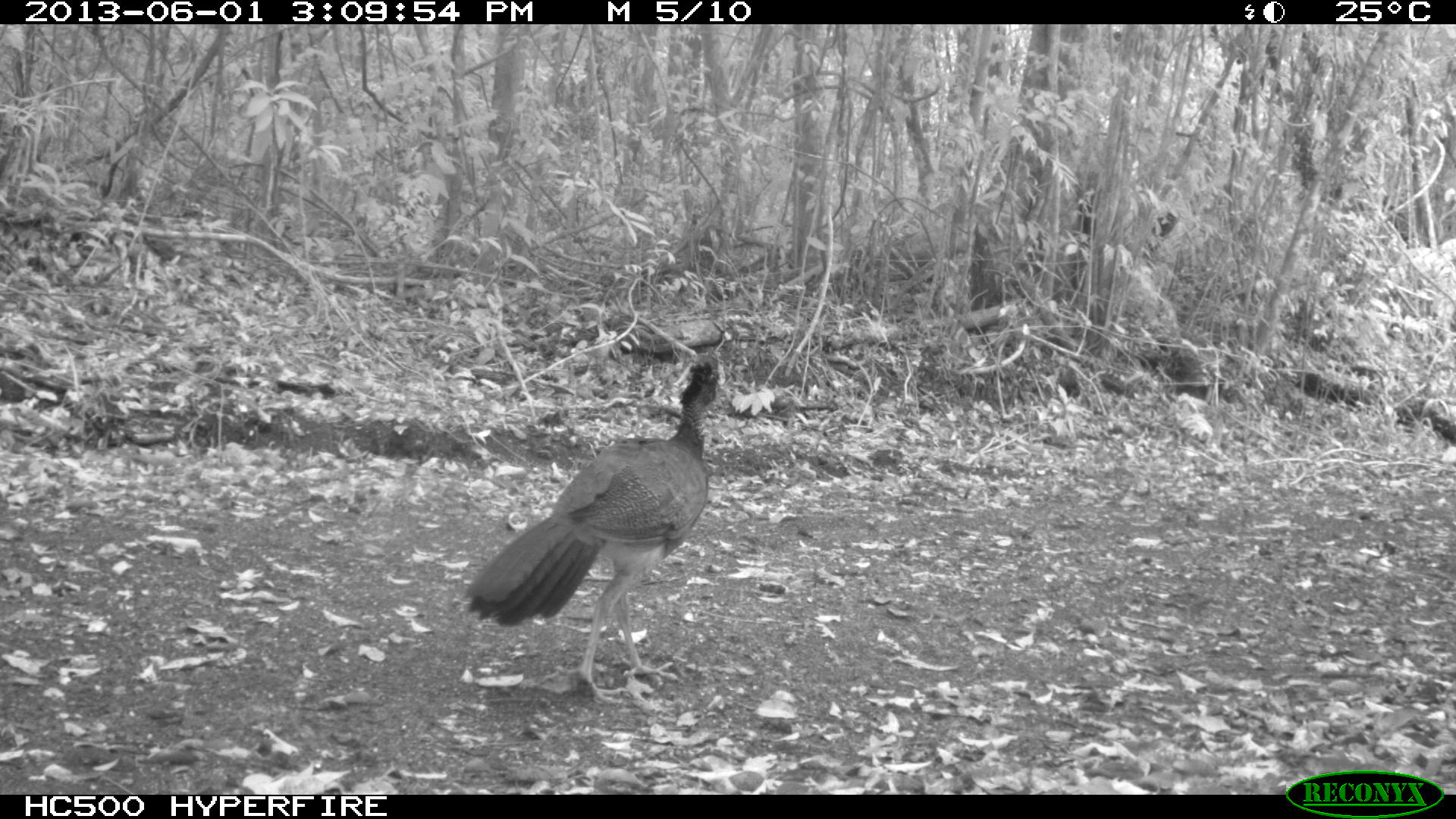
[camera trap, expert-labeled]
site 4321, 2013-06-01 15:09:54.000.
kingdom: Animalia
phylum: Chordata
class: Aves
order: Galliformes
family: Cracidae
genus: Crax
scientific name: Crax rubra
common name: great curassow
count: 1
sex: female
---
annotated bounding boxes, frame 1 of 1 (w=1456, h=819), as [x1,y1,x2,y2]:
crax rubra: [462,357,725,705]